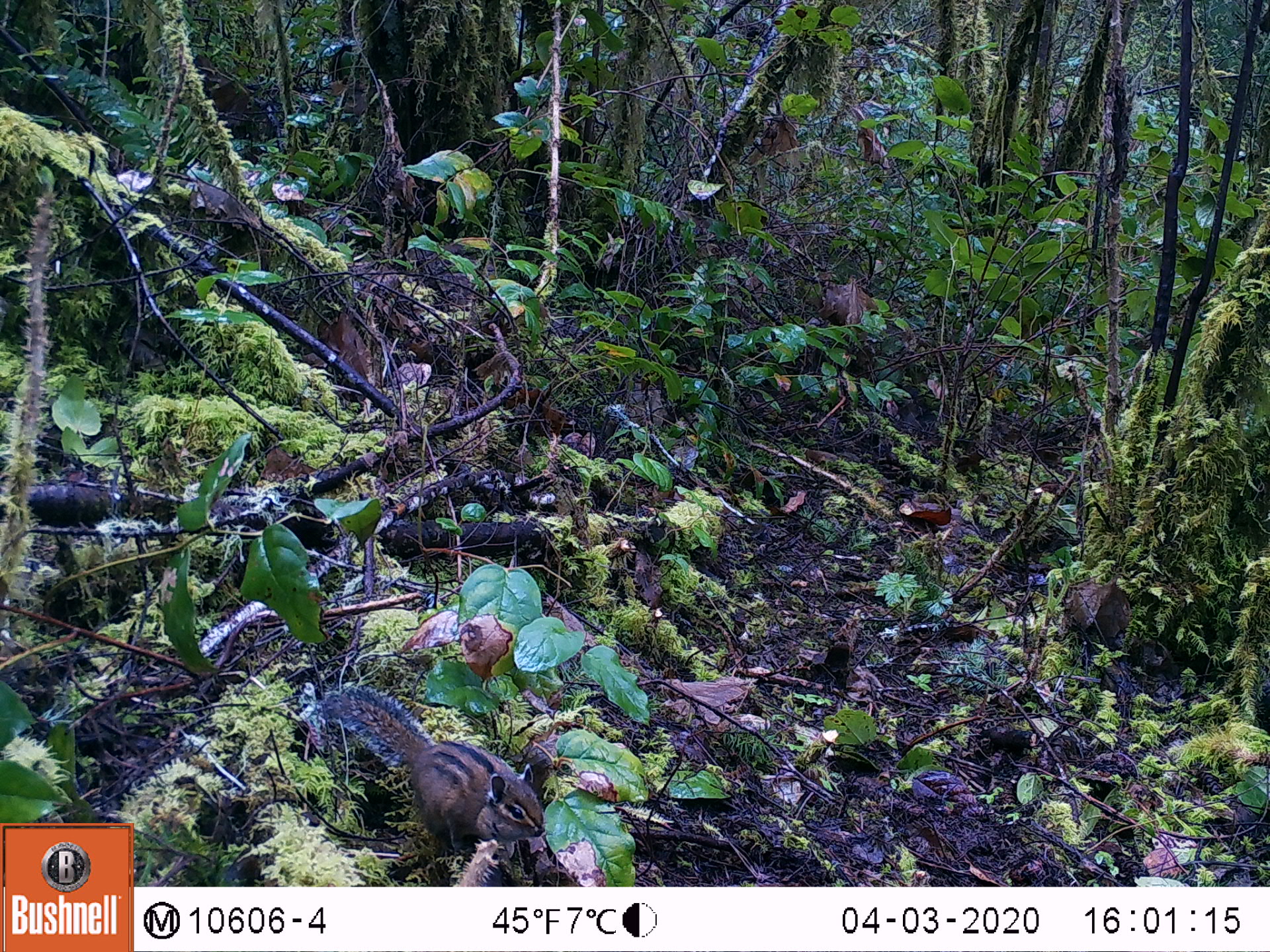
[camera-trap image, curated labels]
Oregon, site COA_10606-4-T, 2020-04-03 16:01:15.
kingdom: Animalia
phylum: Chordata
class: Mammalia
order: Rodentia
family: Sciuridae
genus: Neotamias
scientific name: Neotamias townsendii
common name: townsend's chipmunk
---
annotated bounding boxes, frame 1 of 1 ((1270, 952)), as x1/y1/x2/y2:
townsend's chipmunk: 313/681/555/861